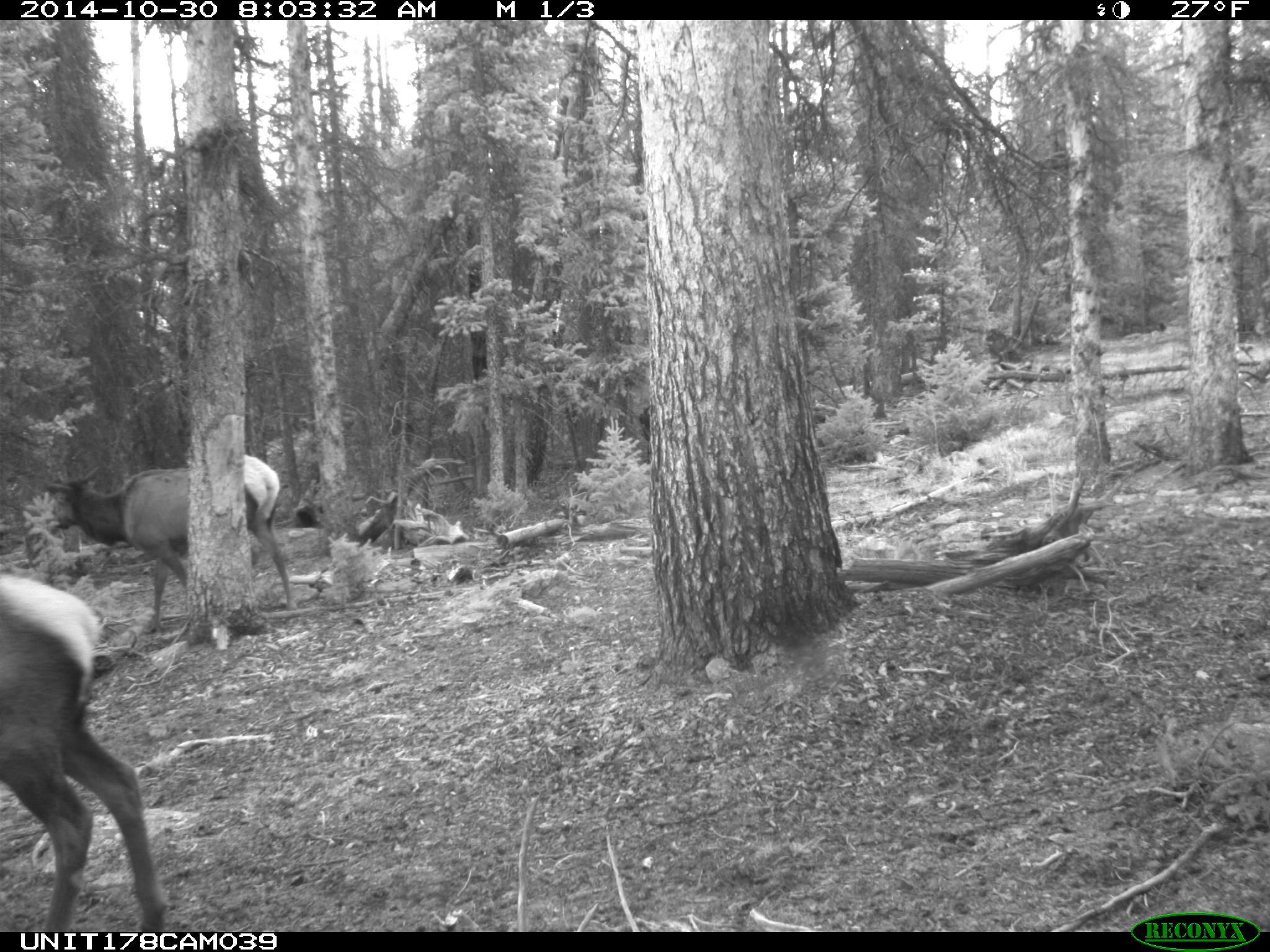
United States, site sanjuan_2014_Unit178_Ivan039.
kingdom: Animalia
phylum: Chordata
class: Mammalia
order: Artiodactyla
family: Cervidae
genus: Cervus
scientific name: Cervus elaphus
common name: red deer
Cervus elaphus (red deer).